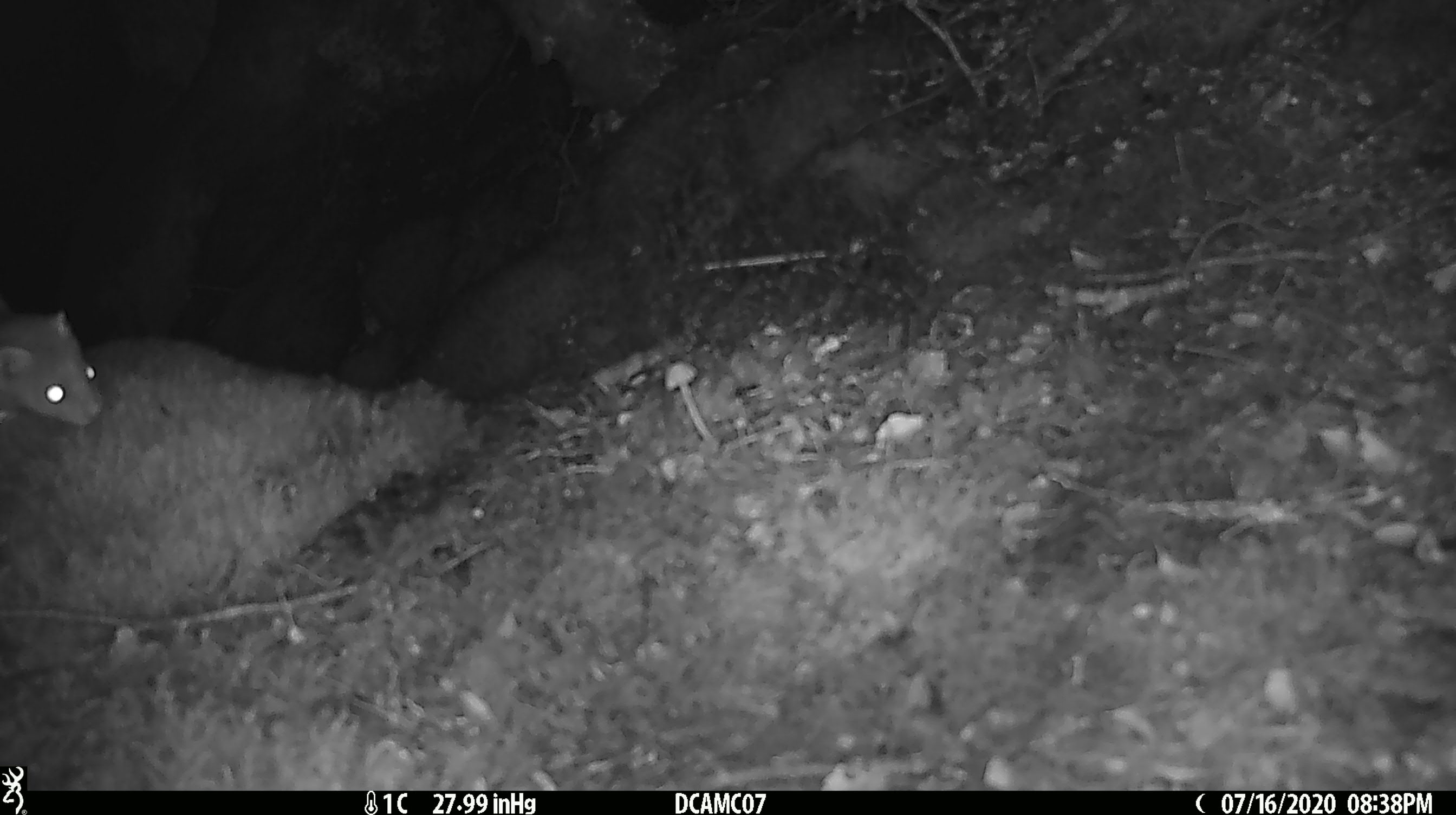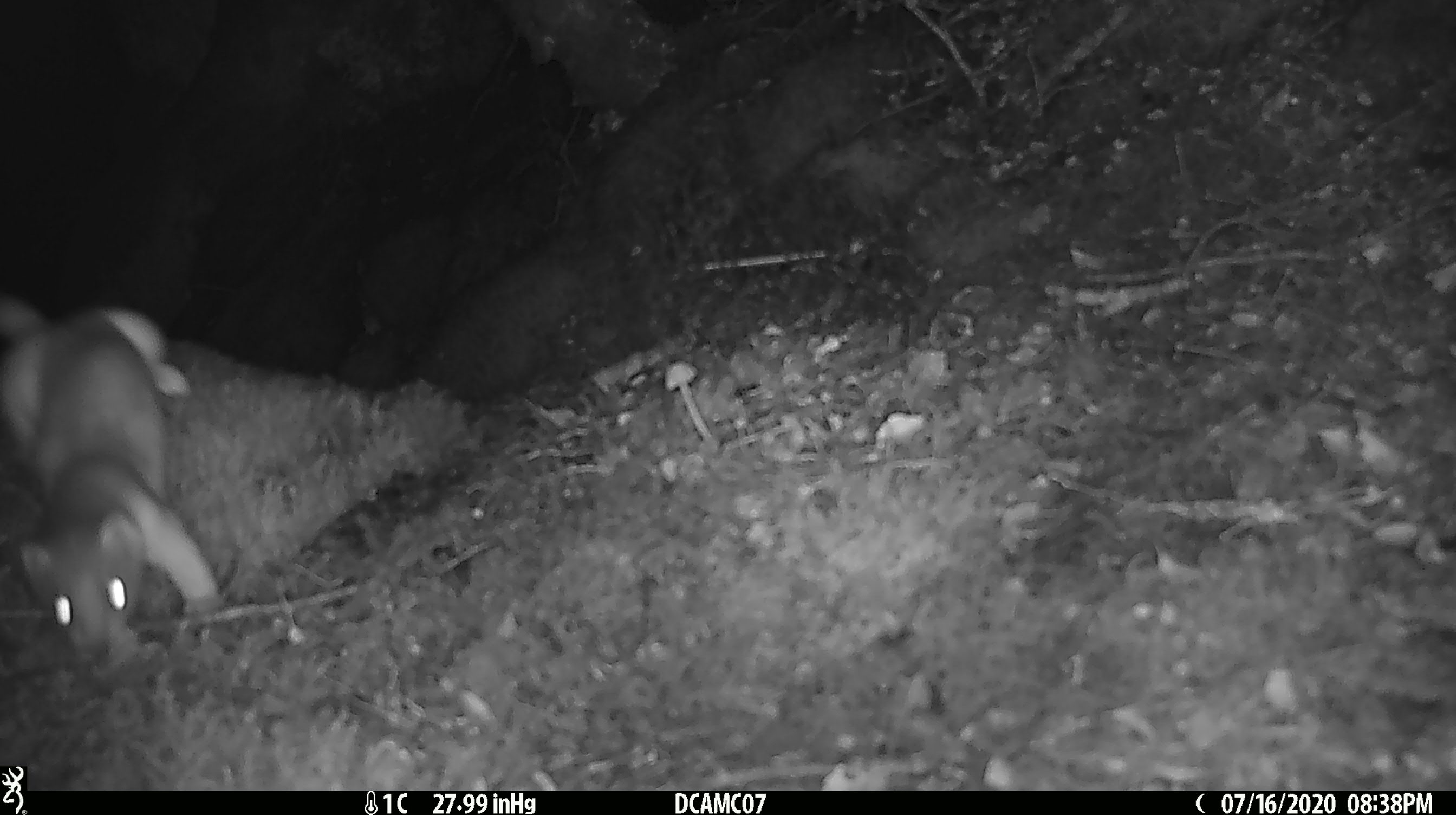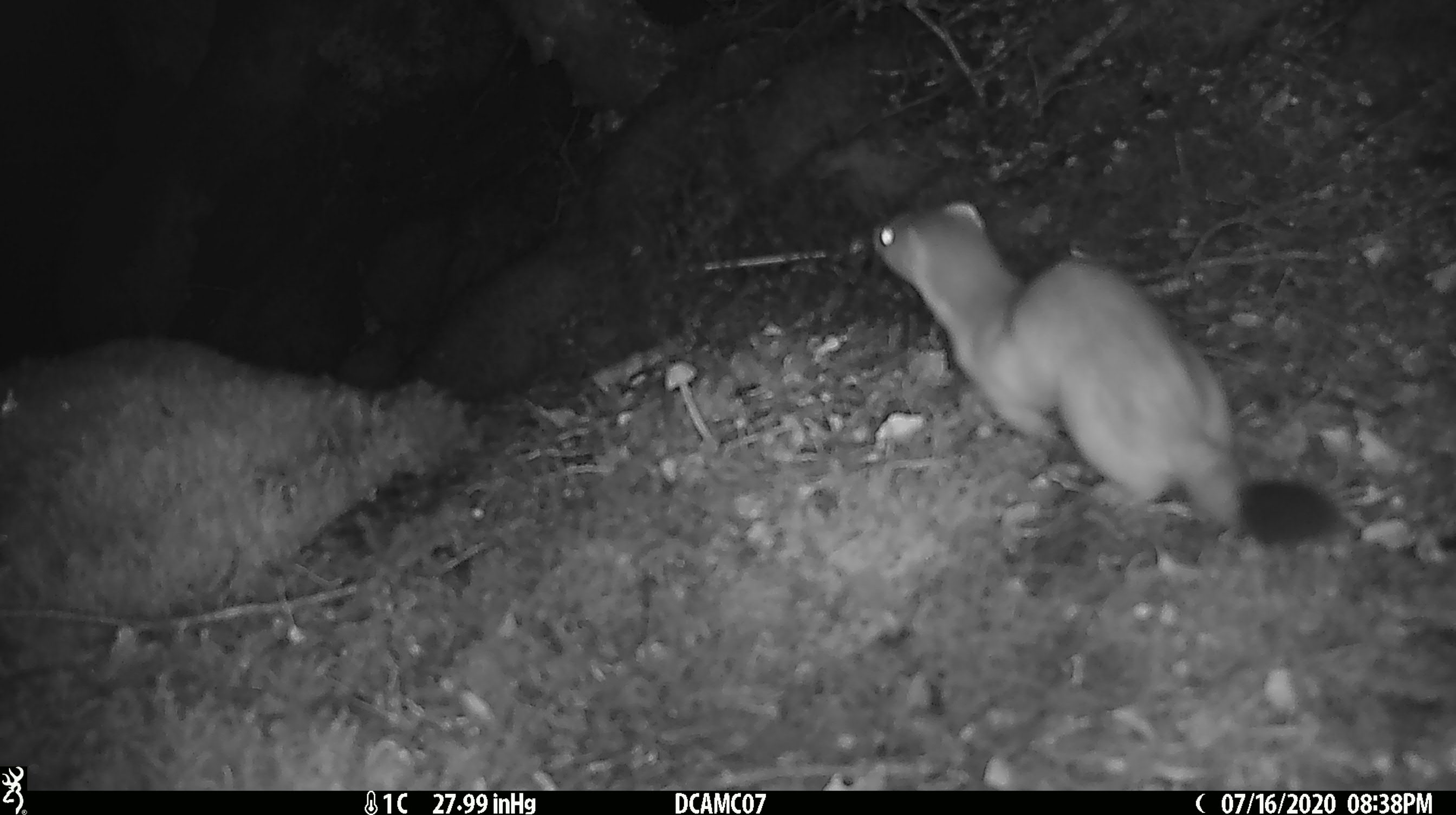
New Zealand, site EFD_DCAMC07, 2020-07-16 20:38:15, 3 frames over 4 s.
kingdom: Animalia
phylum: Chordata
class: Mammalia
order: Carnivora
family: Mustelidae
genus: Mustela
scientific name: Mustela erminea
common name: stoat